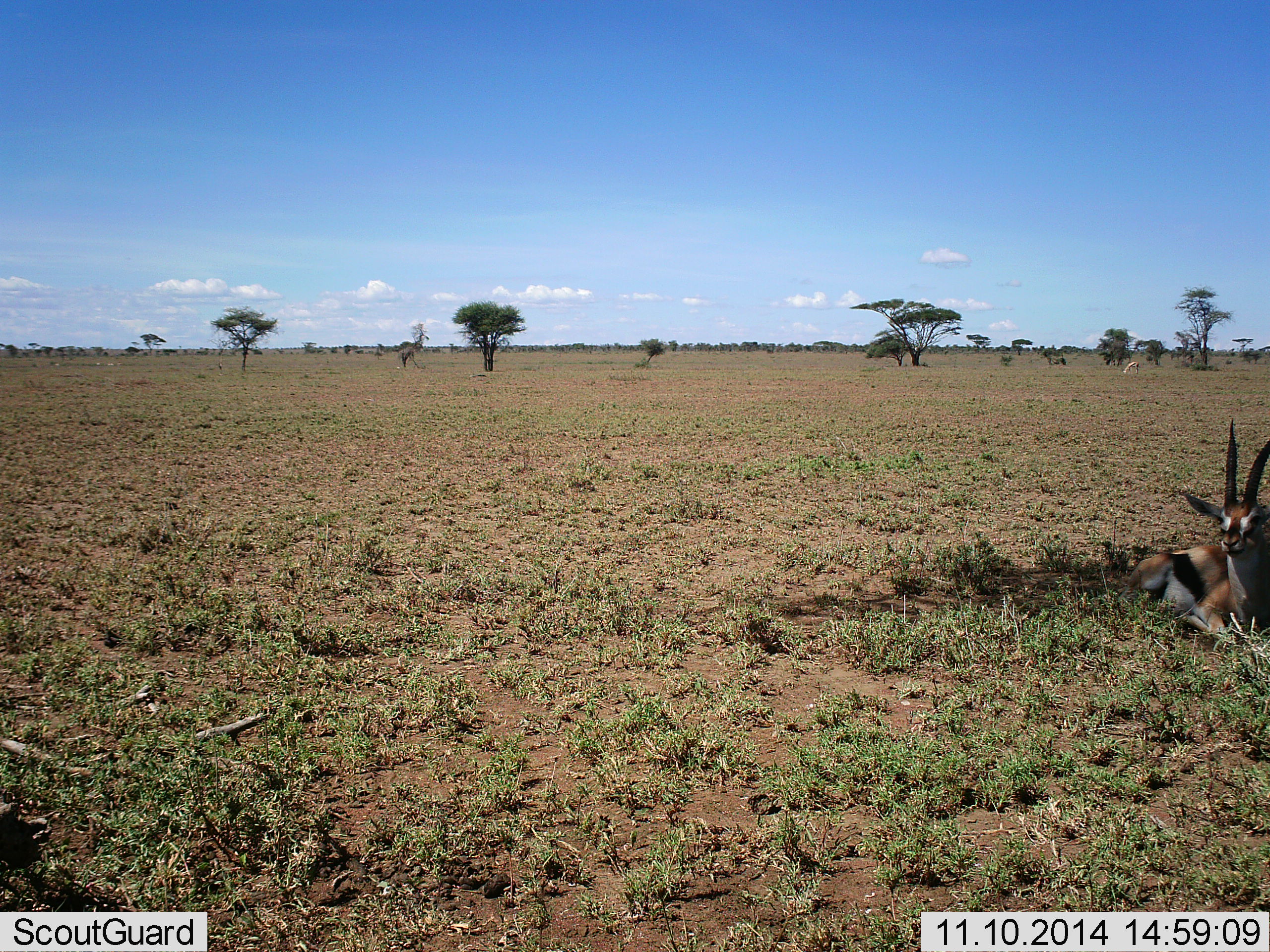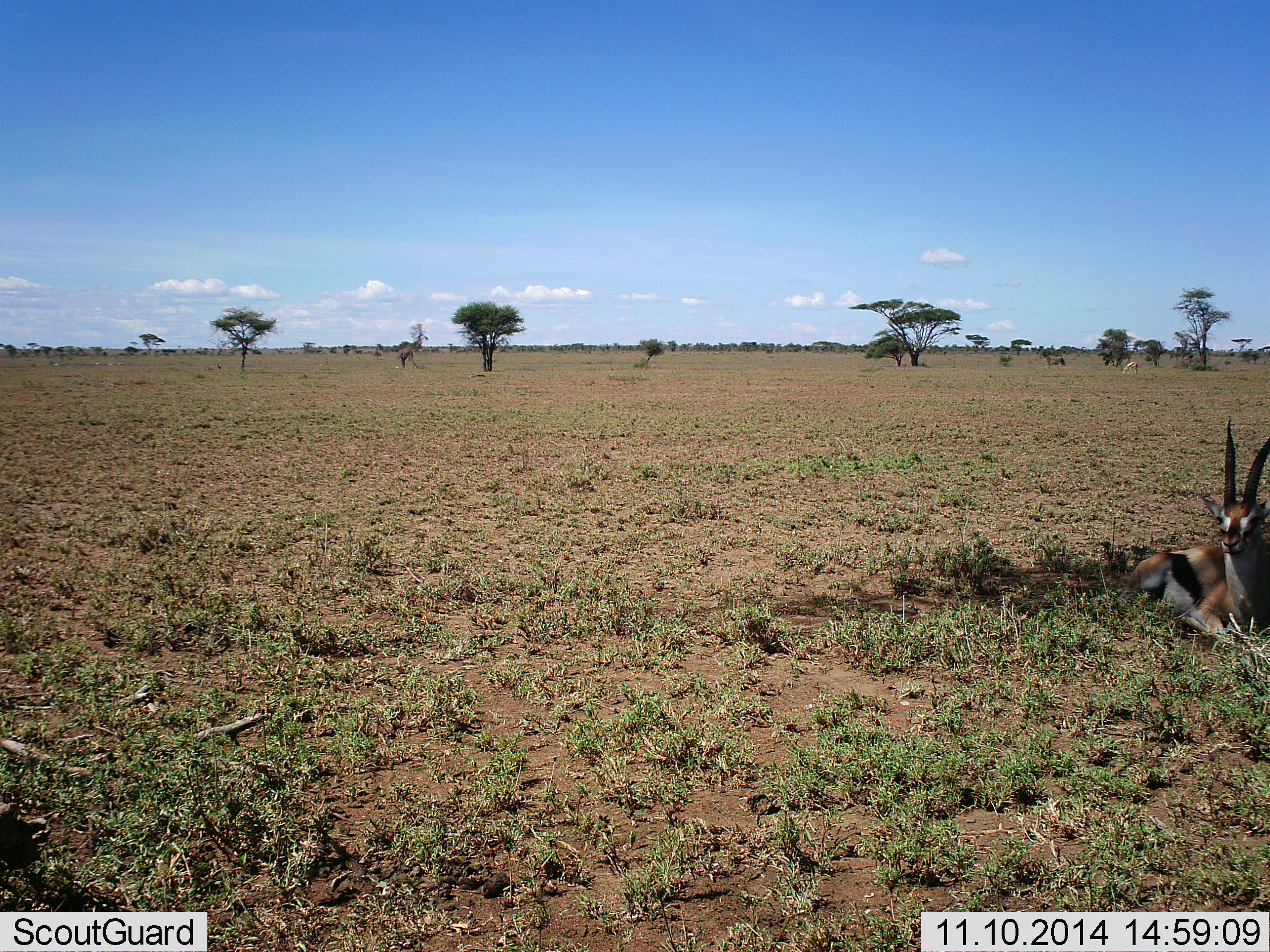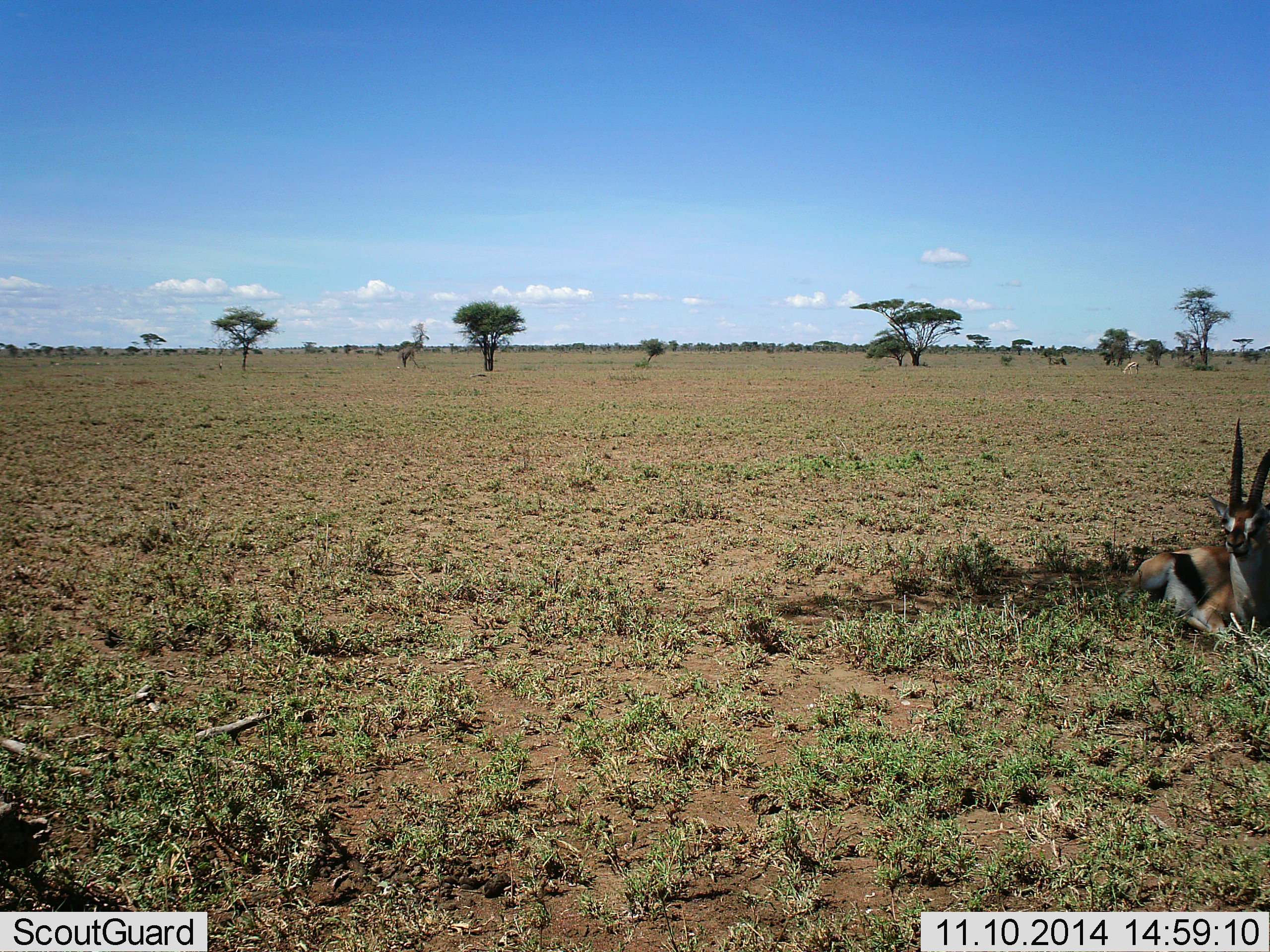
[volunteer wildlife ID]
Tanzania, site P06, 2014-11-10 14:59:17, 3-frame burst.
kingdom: Animalia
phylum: Chordata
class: Mammalia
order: Artiodactyla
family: Bovidae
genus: Eudorcas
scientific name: Eudorcas thomsonii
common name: thomson's gazelle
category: gazellethomsons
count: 1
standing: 9%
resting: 100%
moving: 0%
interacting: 0%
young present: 0%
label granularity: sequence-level